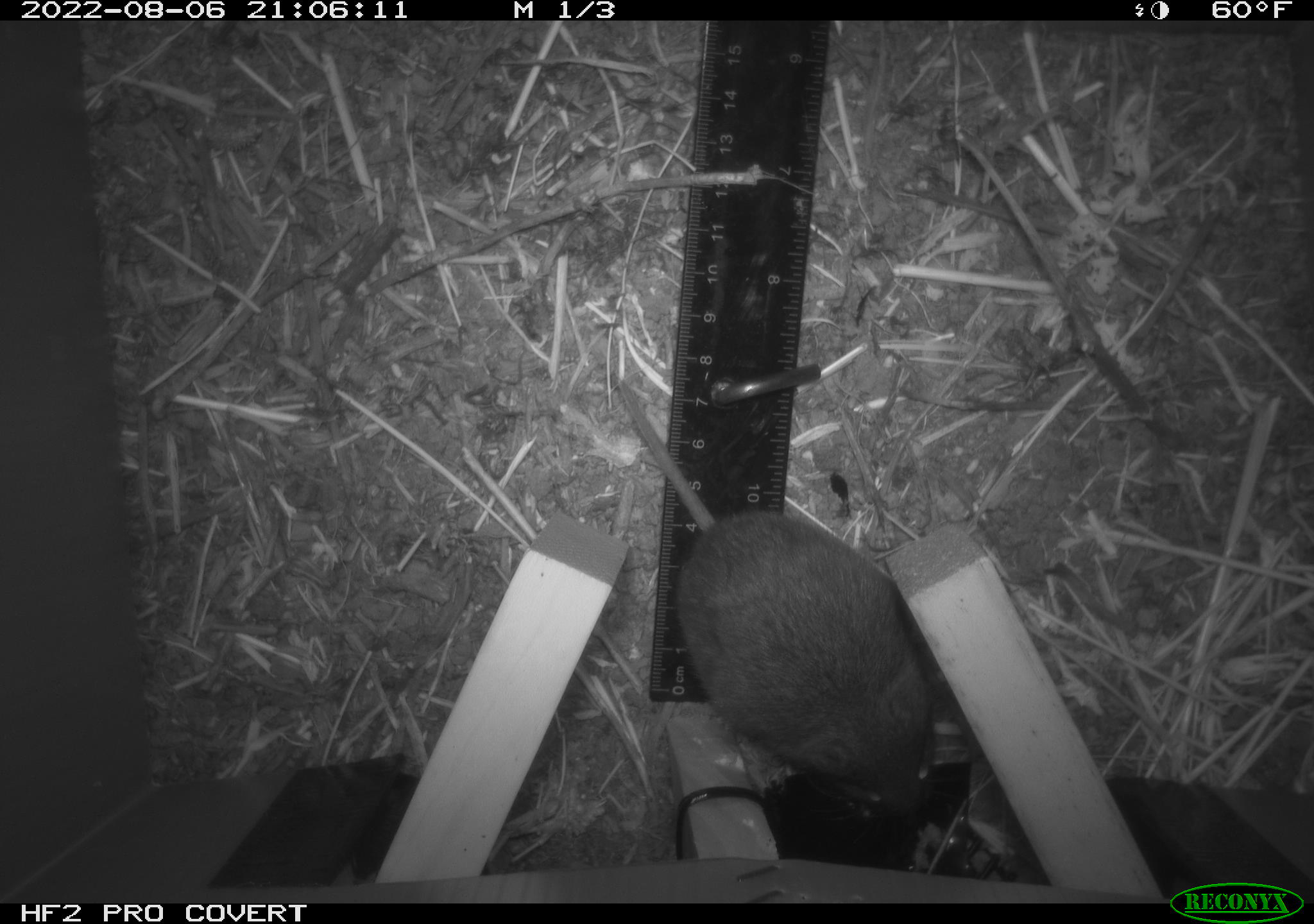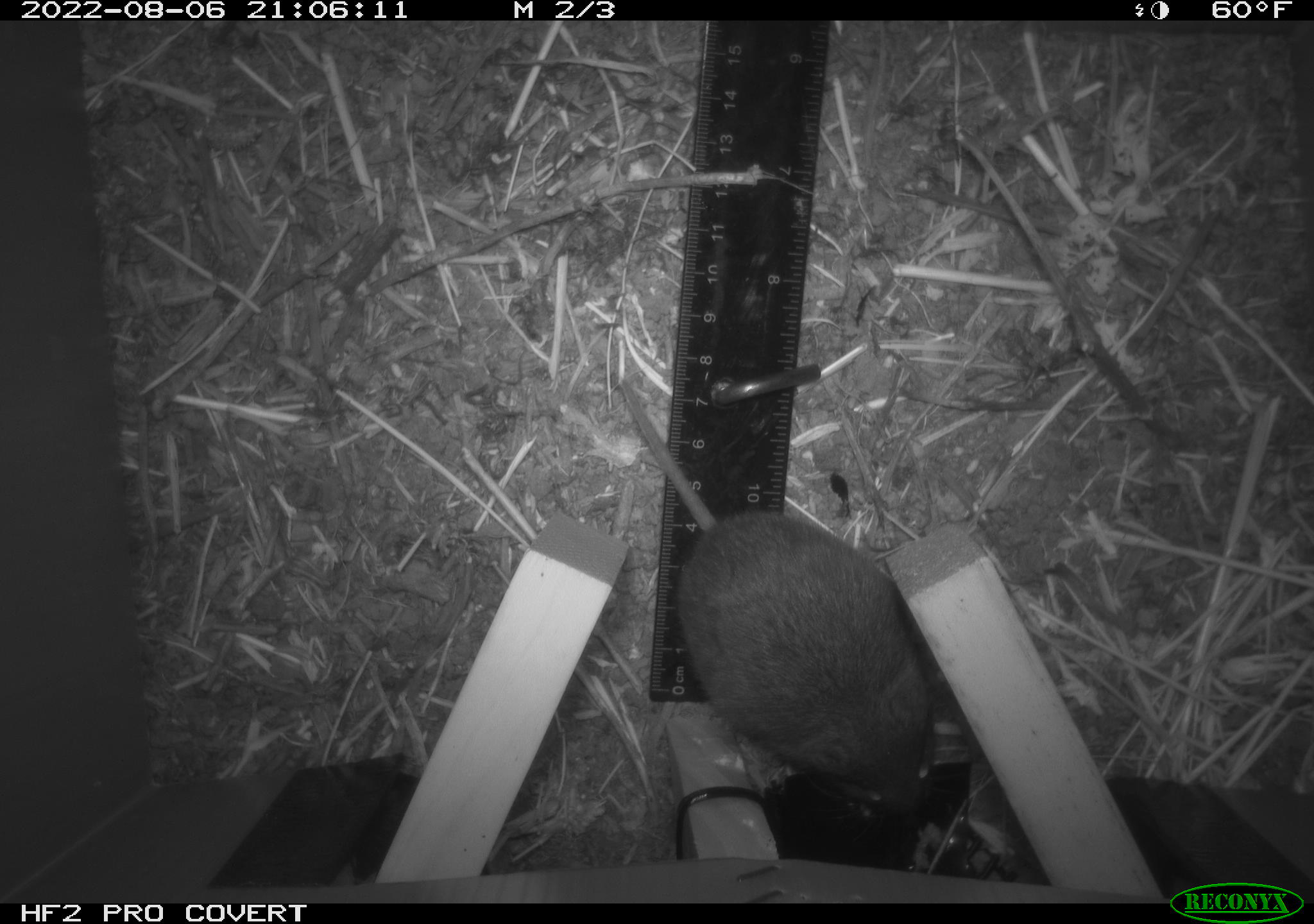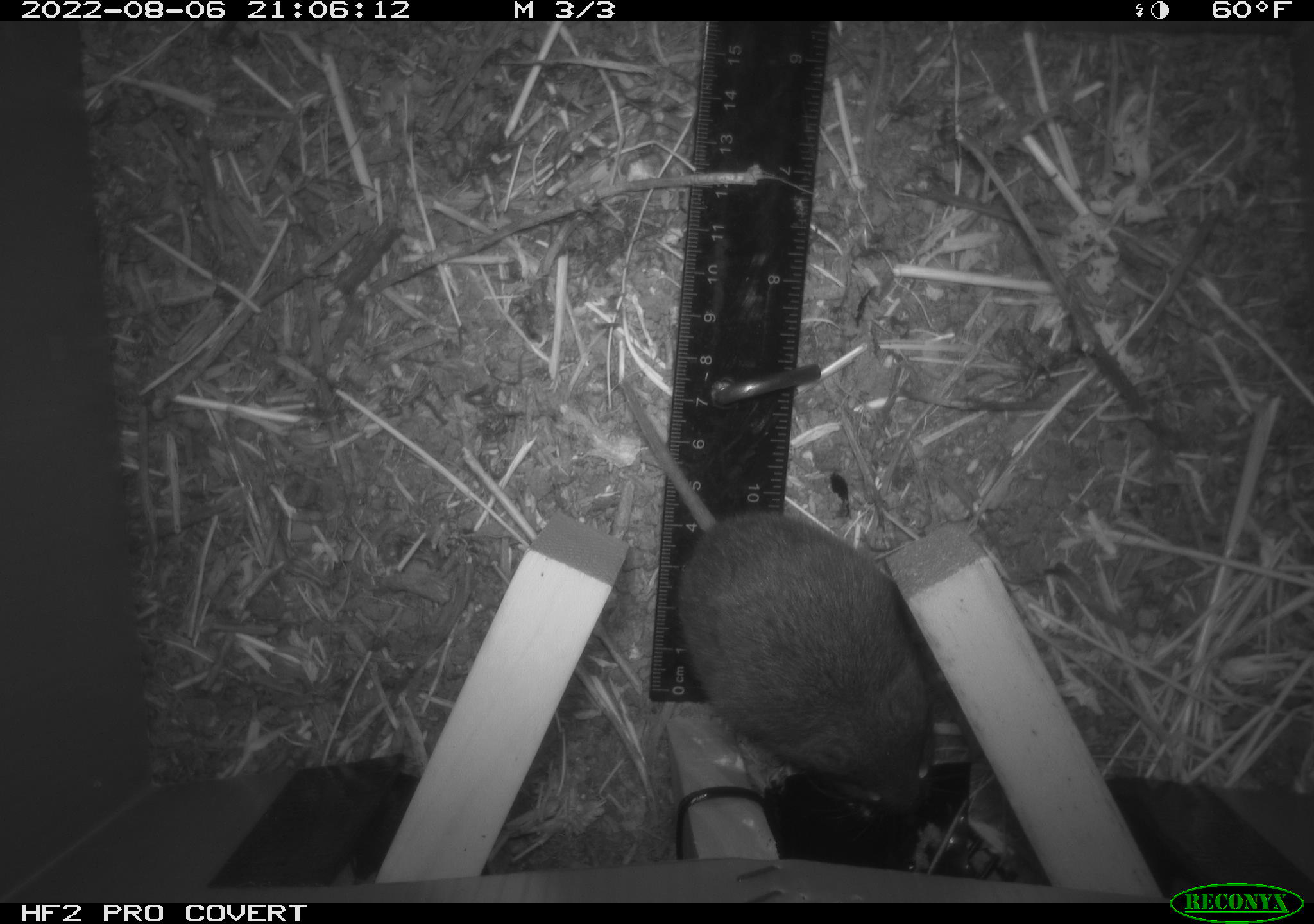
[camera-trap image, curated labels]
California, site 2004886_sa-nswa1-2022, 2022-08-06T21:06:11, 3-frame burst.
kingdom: Animalia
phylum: Chordata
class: Mammalia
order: Rodentia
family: Cricetidae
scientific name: Cricetidae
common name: hamsters, voles, lemmings, and allies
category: cricetidae family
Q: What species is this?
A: Cricetidae family (hamsters, voles, lemmings, and allies) (Cricetidae).